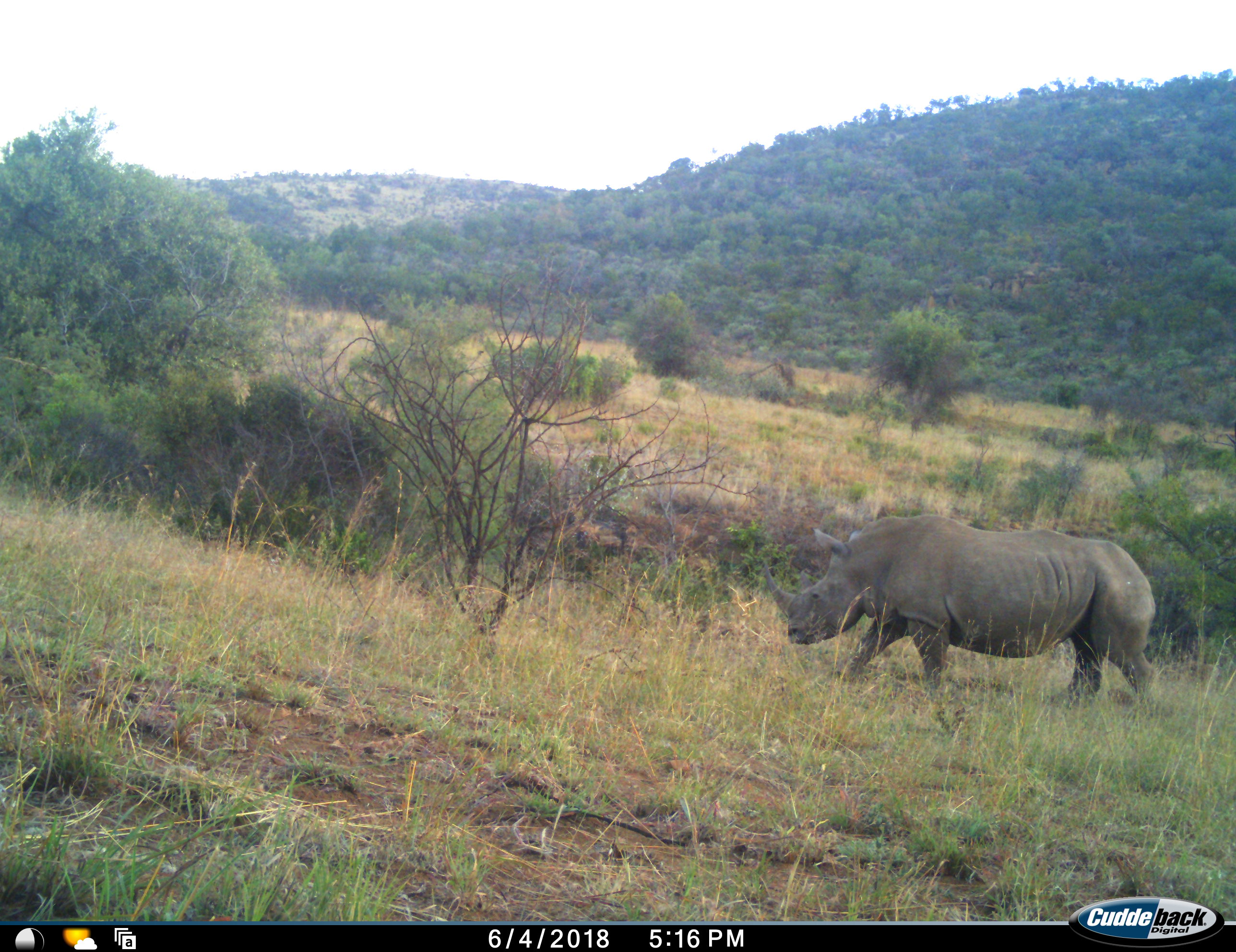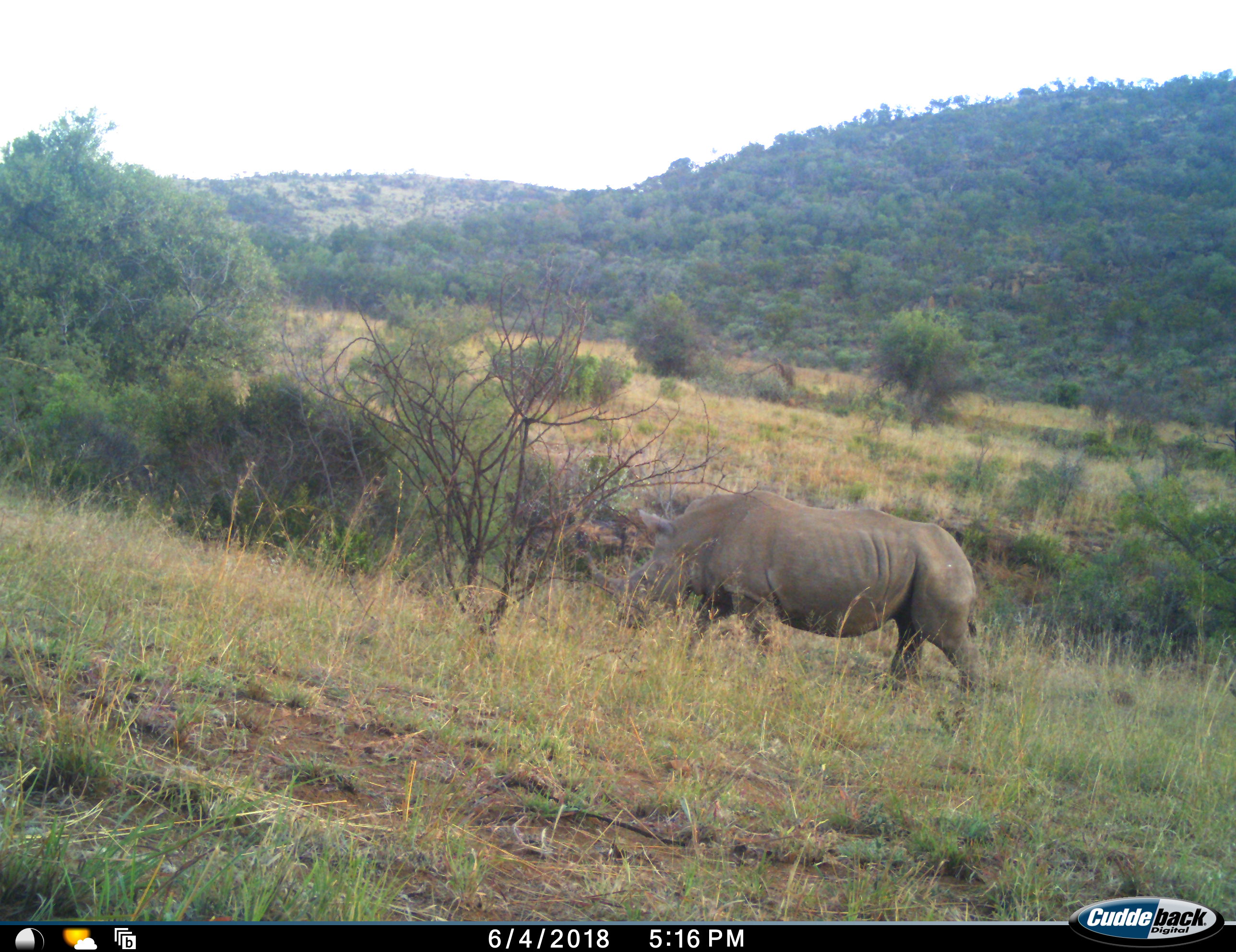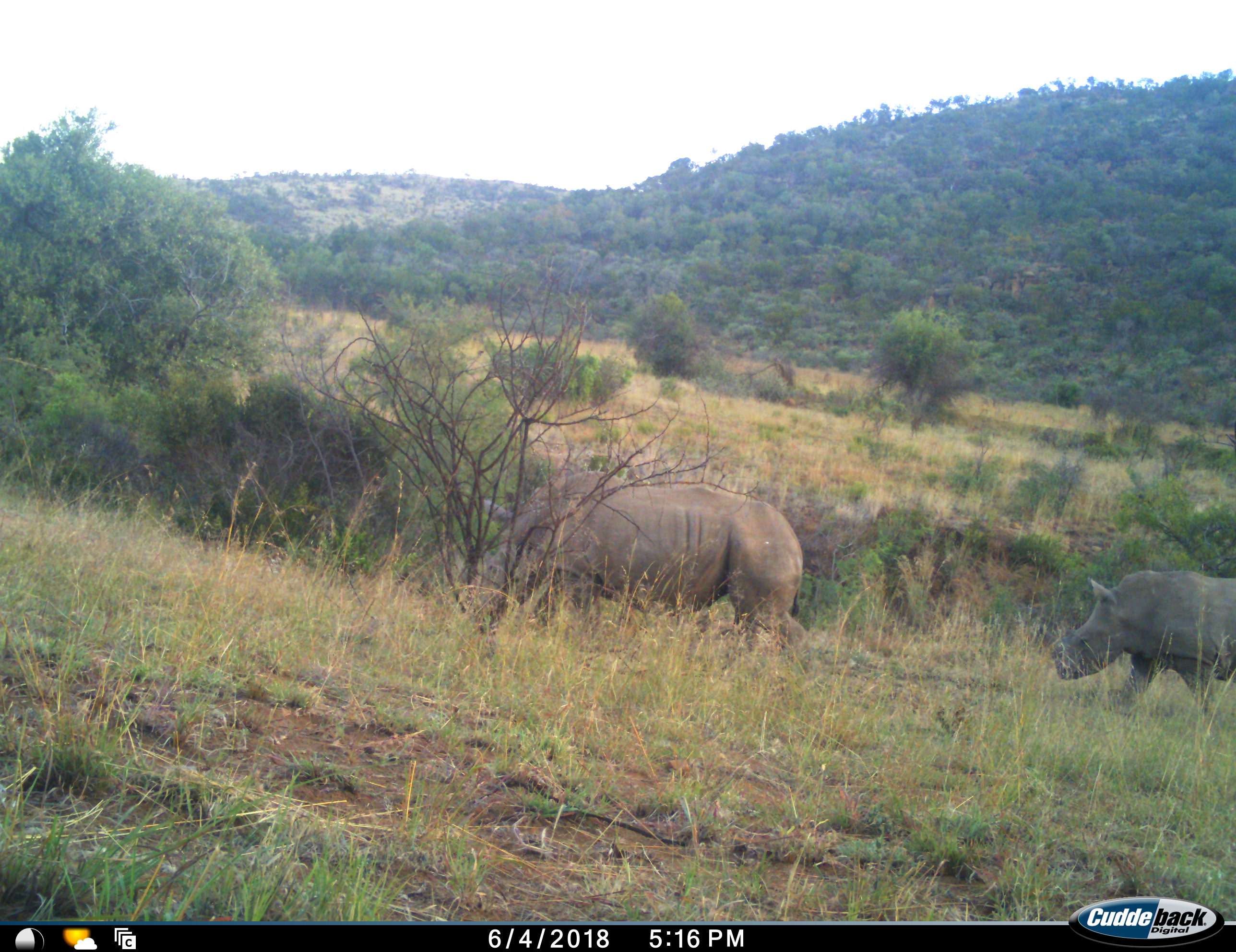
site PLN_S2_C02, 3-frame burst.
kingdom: Animalia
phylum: Chordata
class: Mammalia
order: Perissodactyla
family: Rhinocerotidae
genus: Ceratotherium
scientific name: Ceratotherium simum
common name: white rhinoceros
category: rhinoceroswhite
Rhinoceroswhite (white rhinoceros) (Ceratotherium simum), count 2. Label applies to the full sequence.